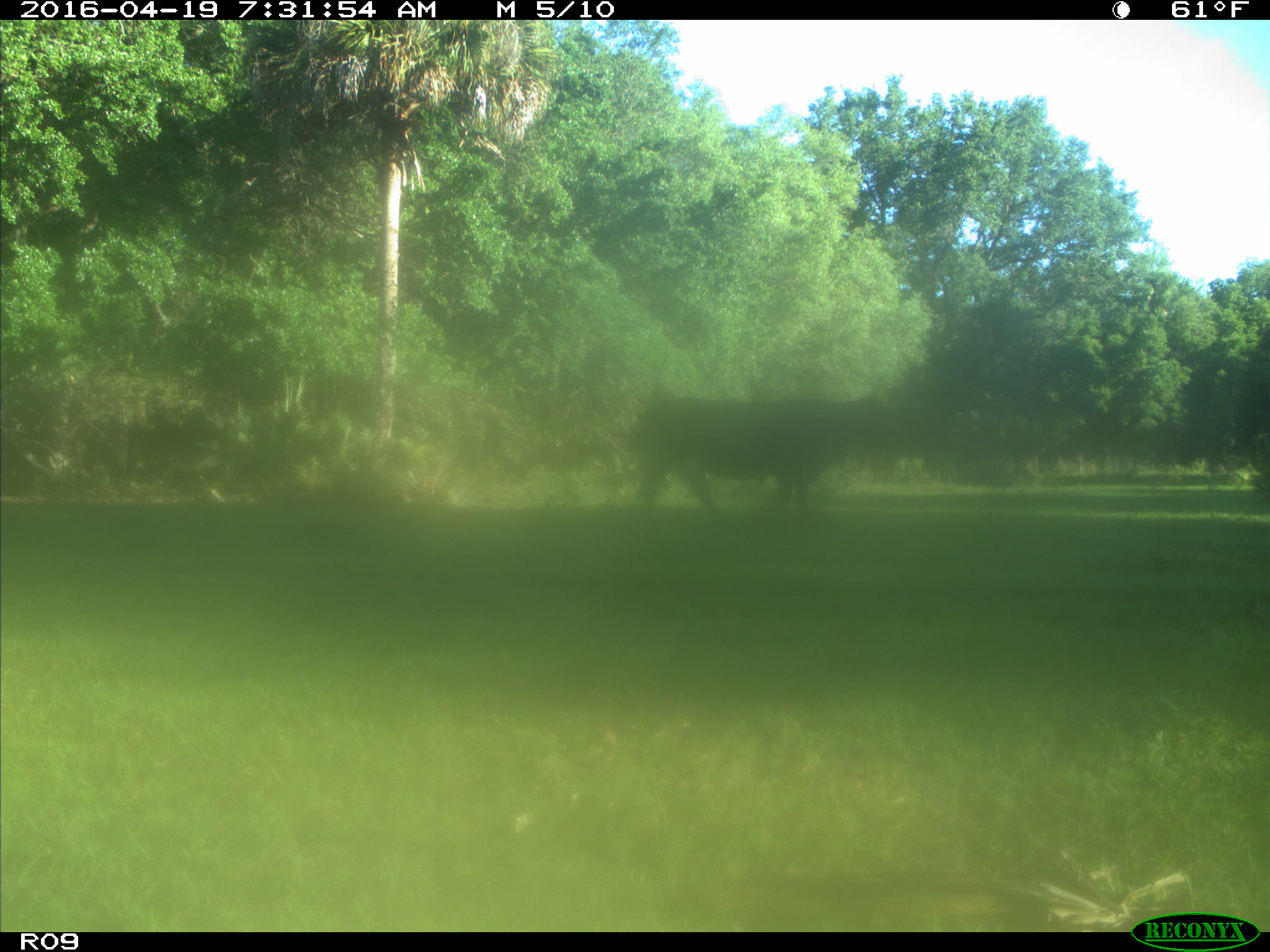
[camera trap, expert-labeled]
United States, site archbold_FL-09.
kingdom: Animalia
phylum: Chordata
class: Mammalia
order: Artiodactyla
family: Bovidae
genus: Bos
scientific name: Bos taurus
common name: domestic cow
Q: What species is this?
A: Bos taurus (domestic cow).